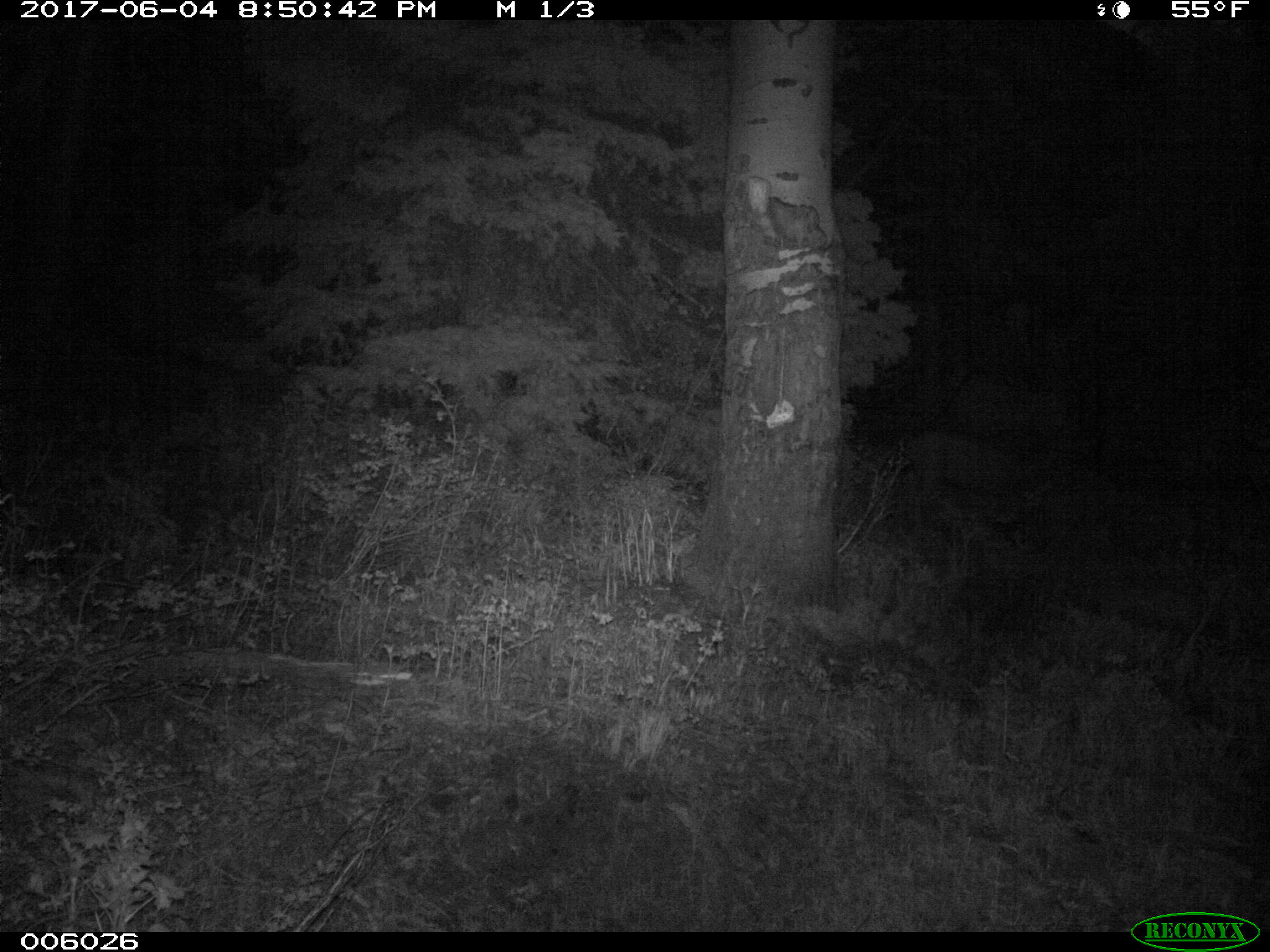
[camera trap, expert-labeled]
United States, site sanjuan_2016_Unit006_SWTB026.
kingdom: Animalia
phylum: Chordata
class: Mammalia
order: Artiodactyla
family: Cervidae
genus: Odocoileus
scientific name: Odocoileus hemionus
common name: mule deer